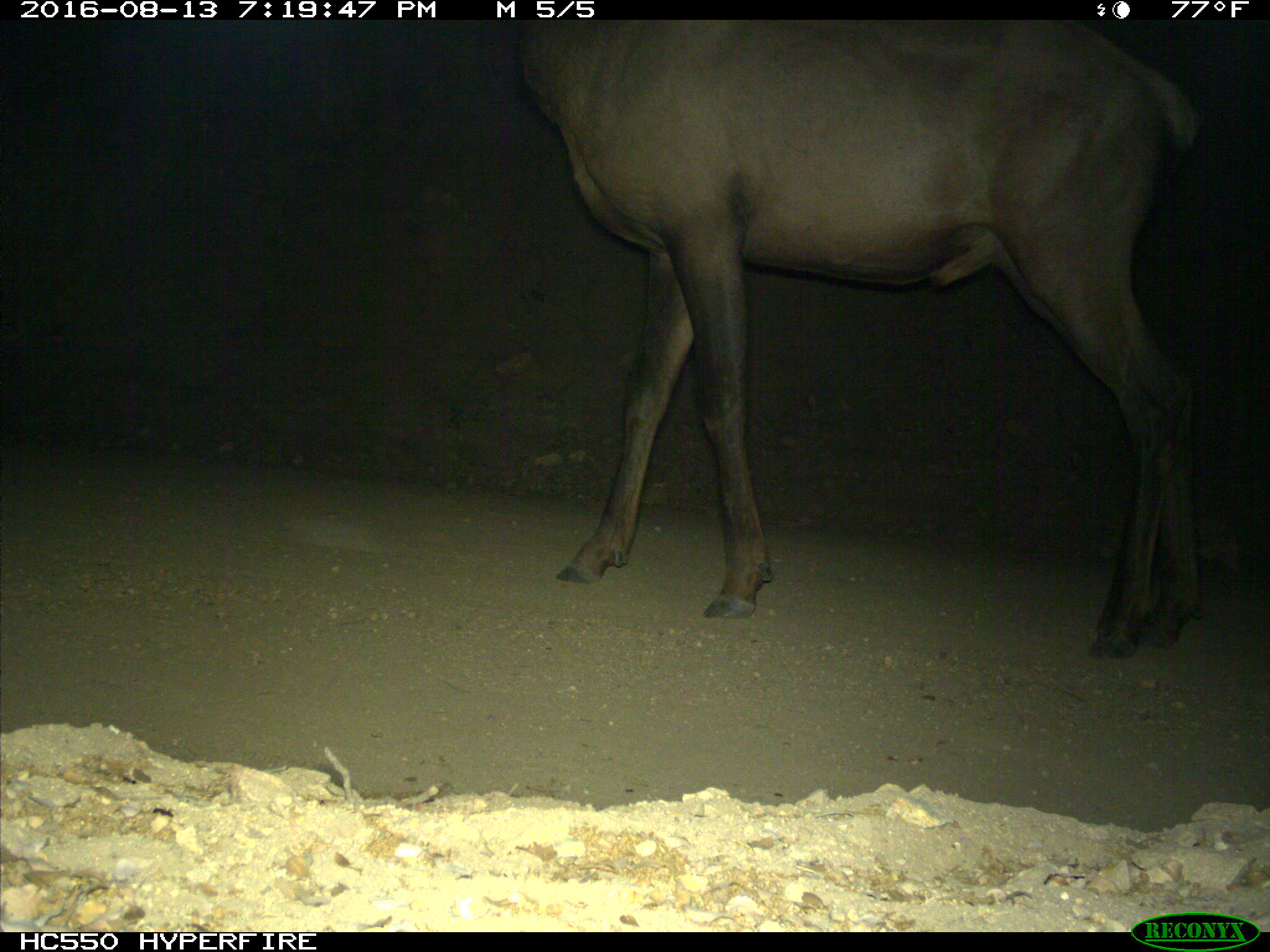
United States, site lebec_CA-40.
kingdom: Animalia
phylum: Chordata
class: Mammalia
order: Artiodactyla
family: Cervidae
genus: Cervus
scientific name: Cervus canadensis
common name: elk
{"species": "Cervus canadensis (elk)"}